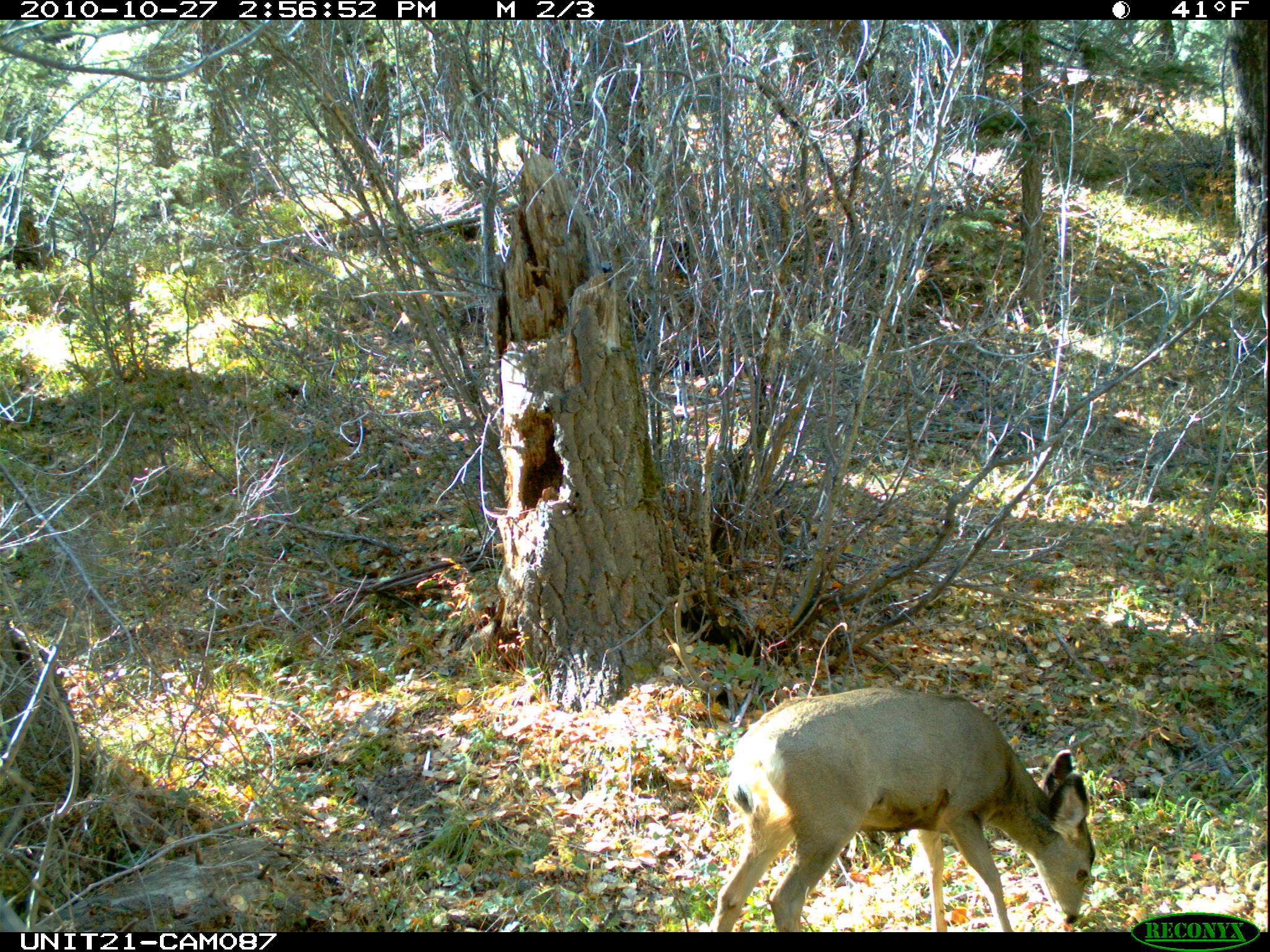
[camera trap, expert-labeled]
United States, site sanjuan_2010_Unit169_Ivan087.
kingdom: Animalia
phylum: Chordata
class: Mammalia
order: Artiodactyla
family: Cervidae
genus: Odocoileus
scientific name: Odocoileus hemionus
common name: mule deer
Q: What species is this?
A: Odocoileus hemionus (mule deer).